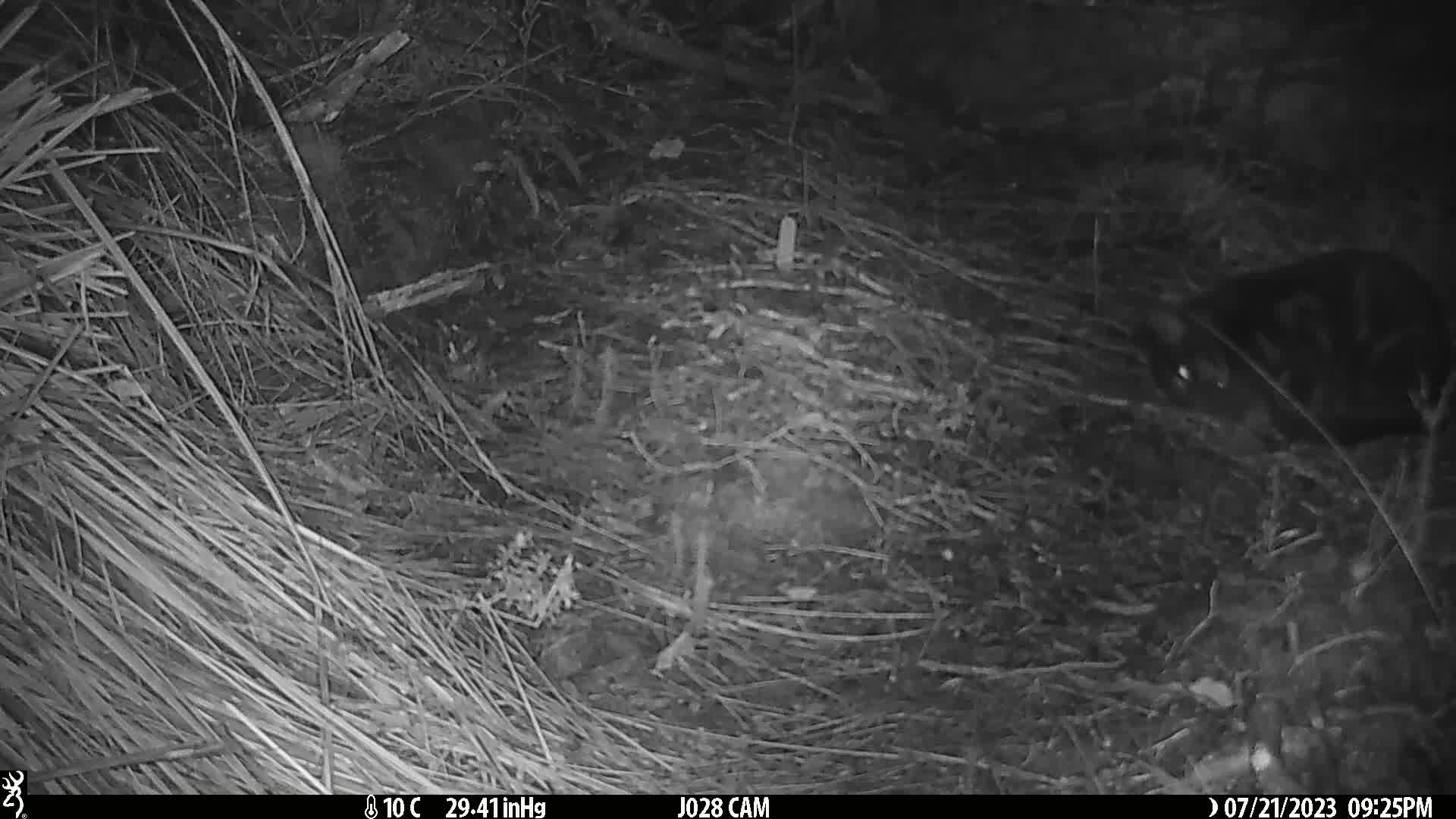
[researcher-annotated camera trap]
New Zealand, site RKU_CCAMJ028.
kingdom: Animalia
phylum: Chordata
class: Mammalia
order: Carnivora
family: Felidae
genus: Felis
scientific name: Felis catus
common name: domestic cat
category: cat